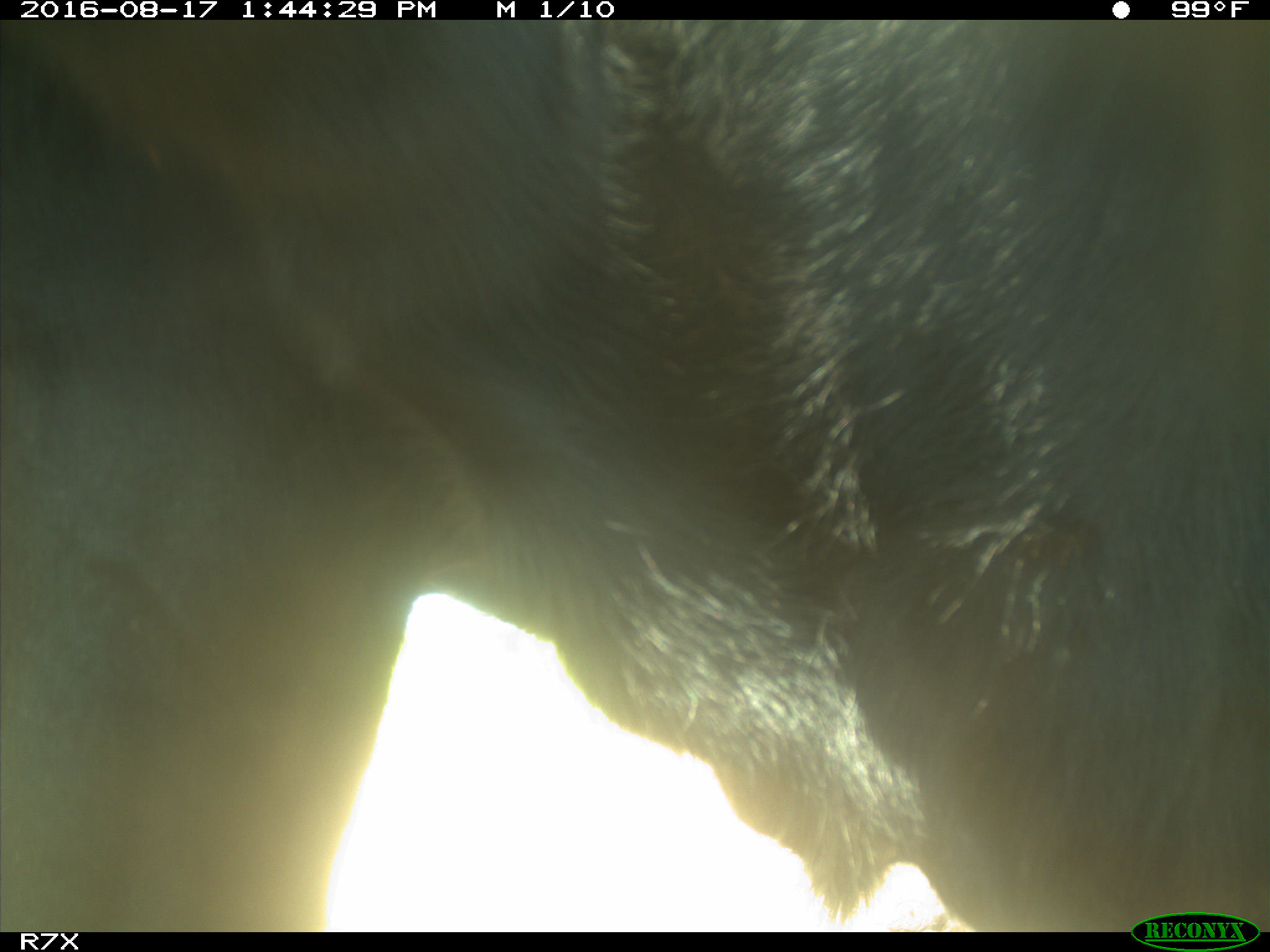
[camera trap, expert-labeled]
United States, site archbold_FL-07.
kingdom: Animalia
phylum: Chordata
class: Mammalia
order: Artiodactyla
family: Bovidae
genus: Bos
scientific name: Bos taurus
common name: domestic cow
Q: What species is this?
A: Bos taurus (domestic cow).